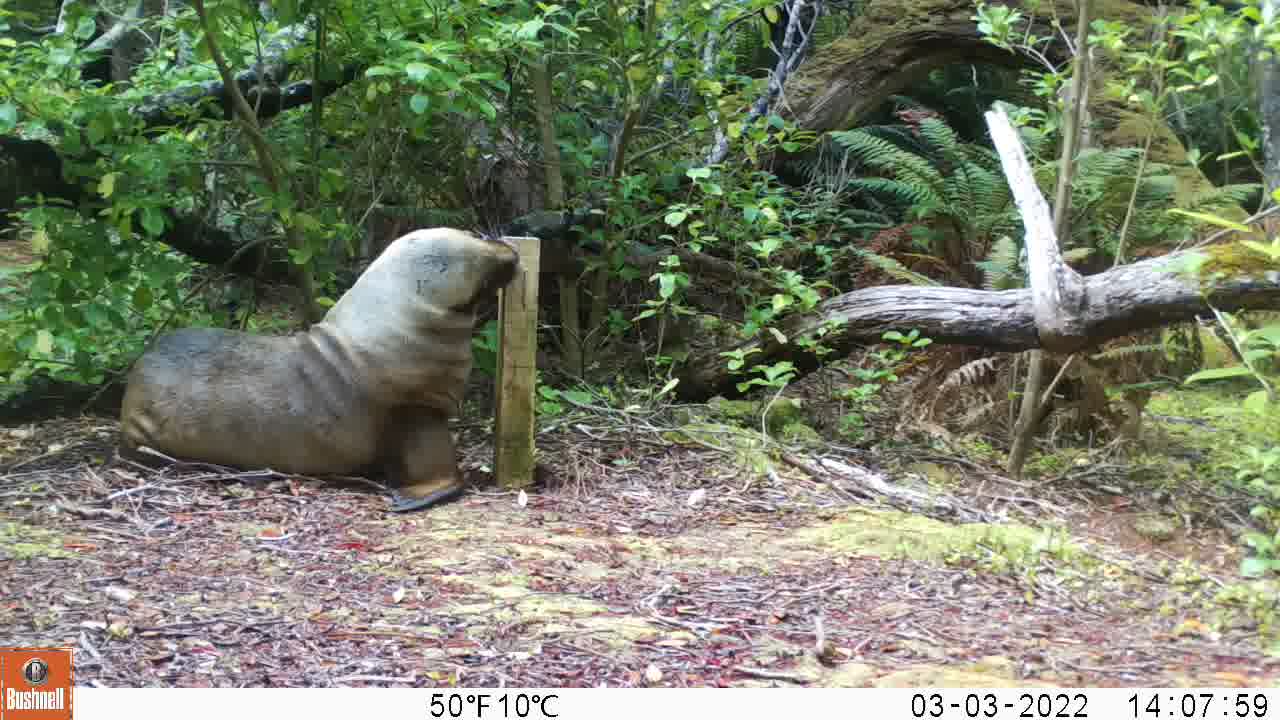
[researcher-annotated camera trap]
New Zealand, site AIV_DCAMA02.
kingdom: Animalia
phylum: Chordata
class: Mammalia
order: Carnivora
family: Otariidae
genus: Phocarctos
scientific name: Phocarctos hookeri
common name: new zealand sea lion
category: sealion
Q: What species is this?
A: Sealion (new zealand sea lion) (Phocarctos hookeri).